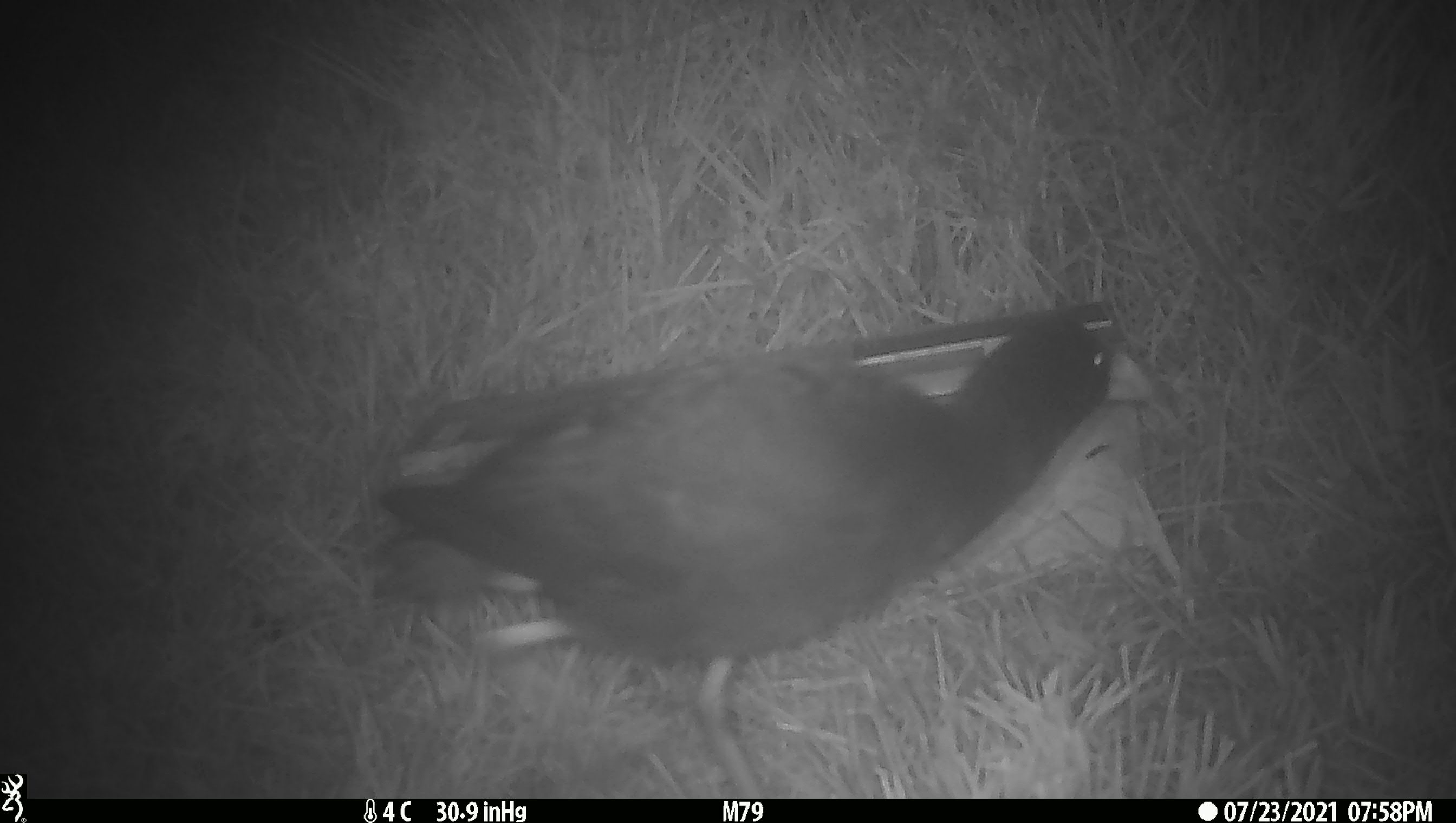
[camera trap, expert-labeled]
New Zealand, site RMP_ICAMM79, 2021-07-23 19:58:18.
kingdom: Animalia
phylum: Chordata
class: Aves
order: Gruiformes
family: Rallidae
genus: Porphyrio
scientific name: Porphyrio melanotus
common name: australasian swamphen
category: pukeko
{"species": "pukeko (australasian swamphen) (Porphyrio melanotus)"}